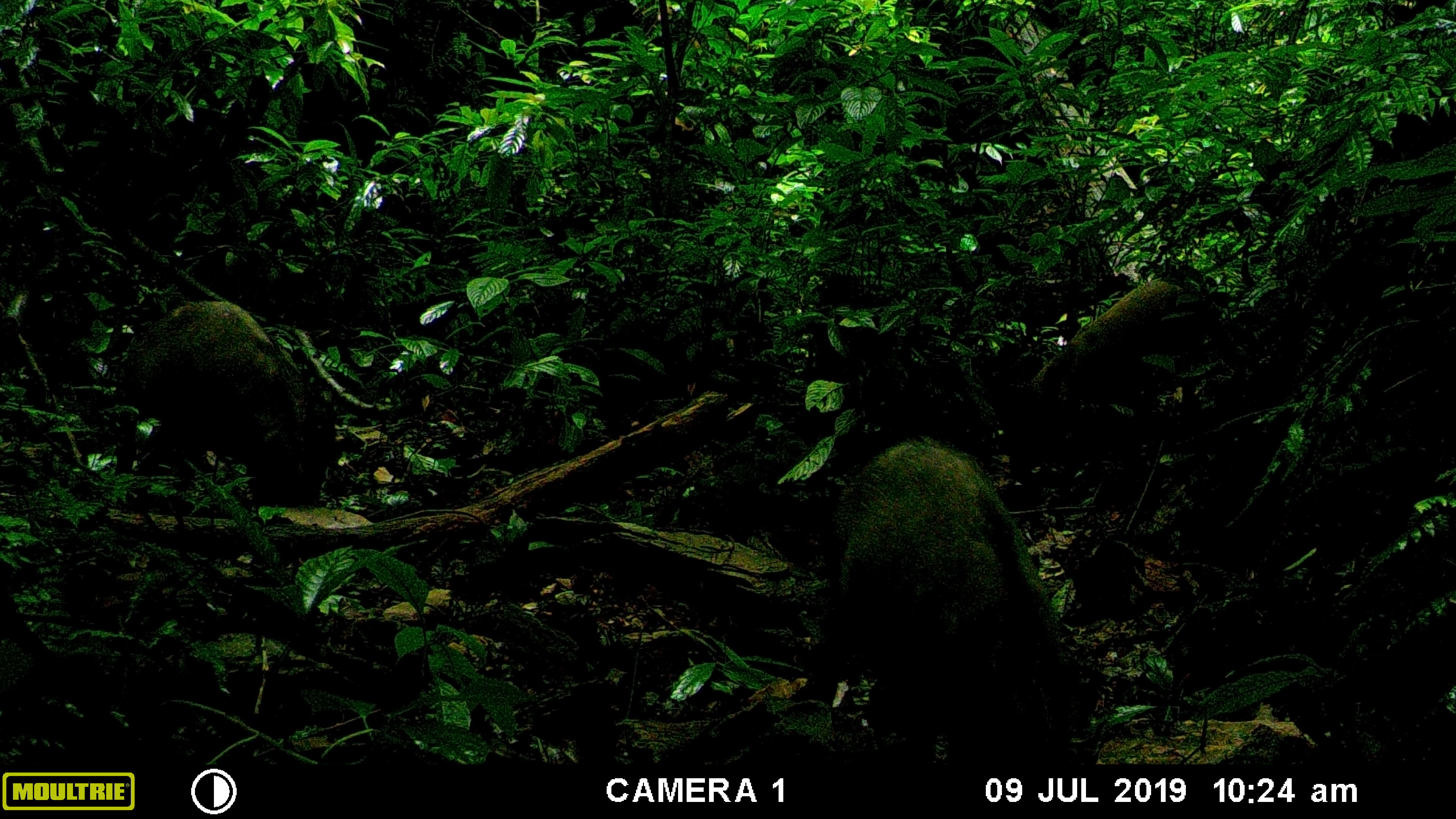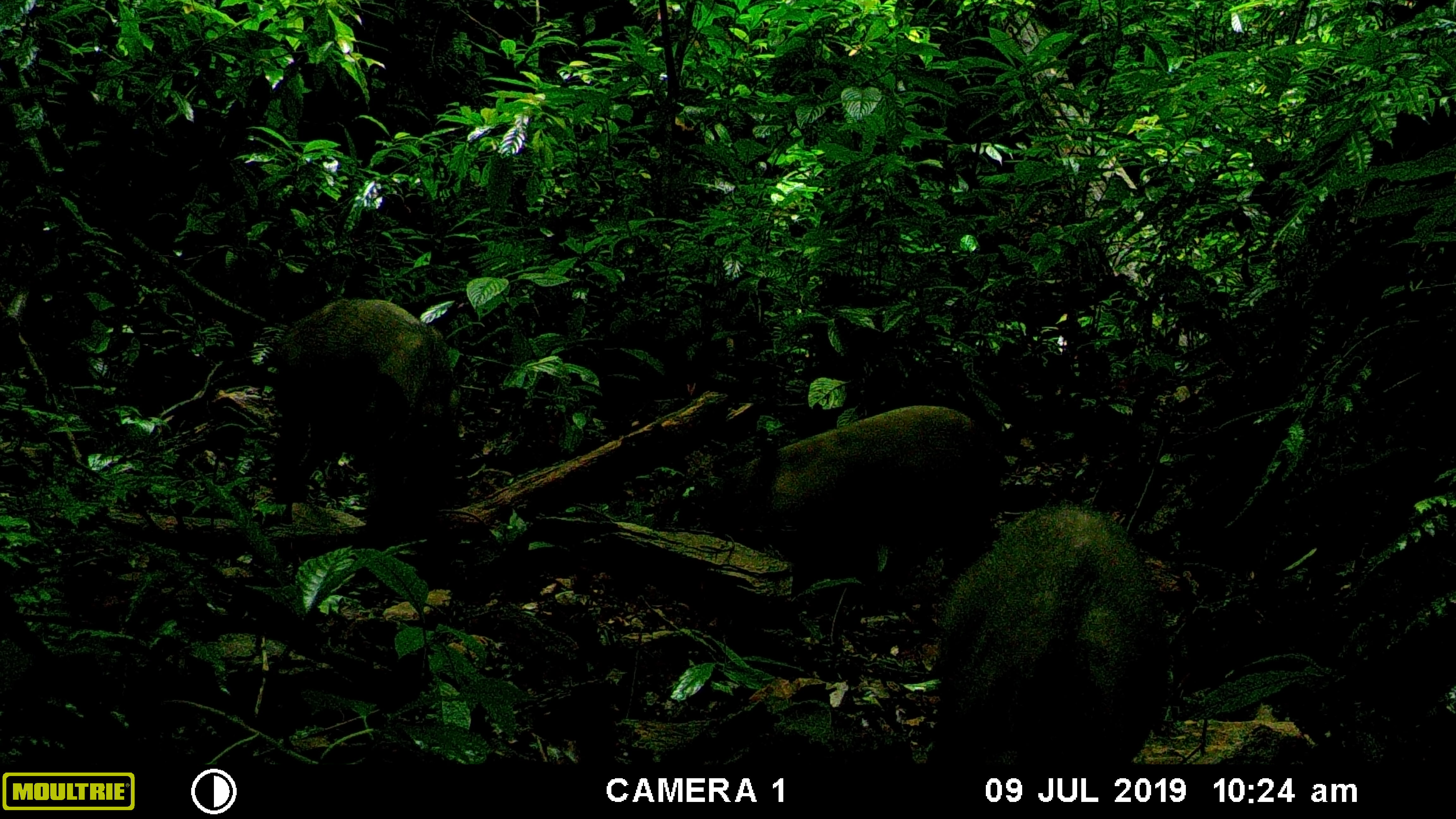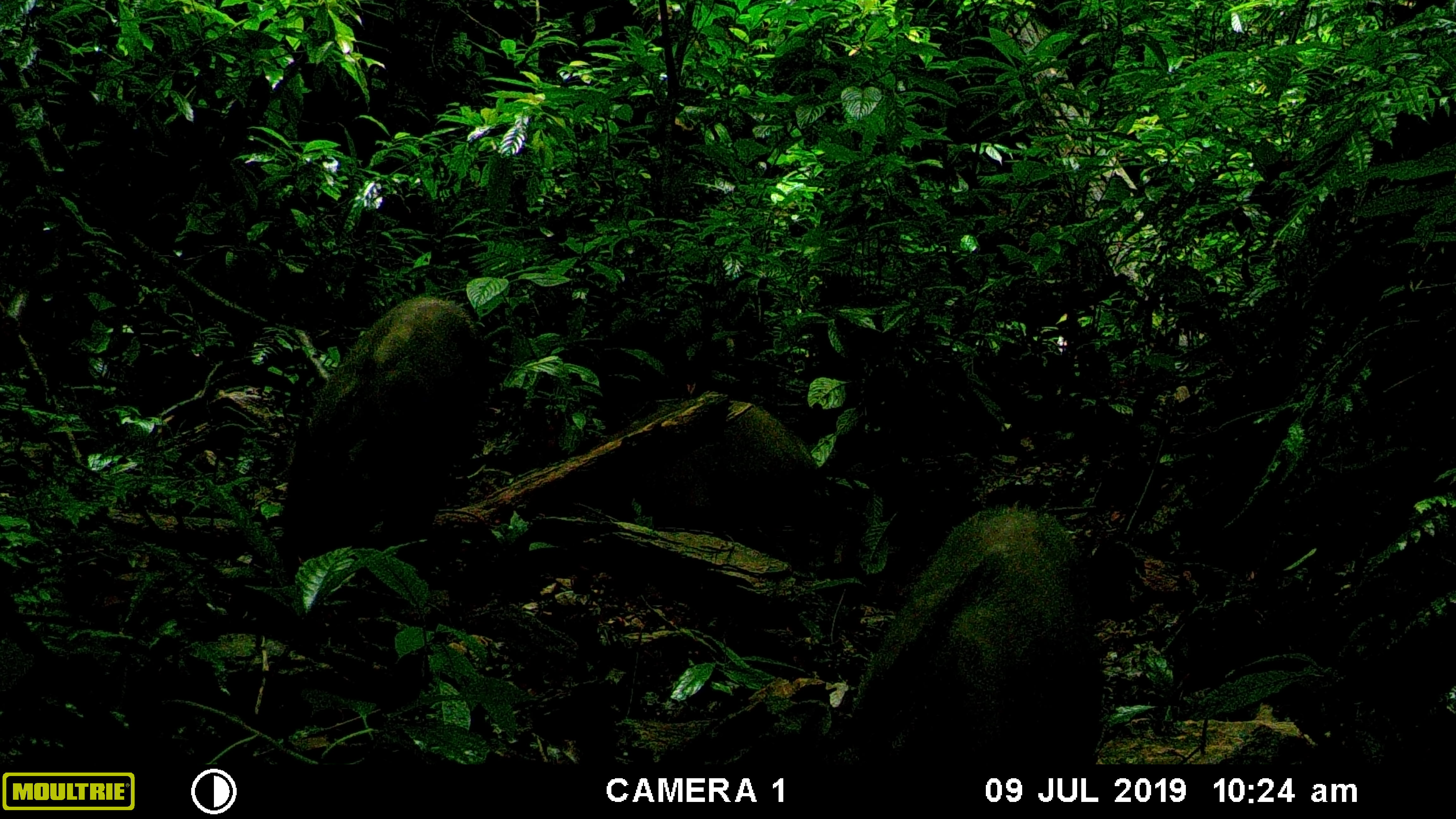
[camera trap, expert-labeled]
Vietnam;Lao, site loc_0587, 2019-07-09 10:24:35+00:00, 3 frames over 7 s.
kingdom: Animalia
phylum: Chordata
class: Mammalia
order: Artiodactyla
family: Suidae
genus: Sus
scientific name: Sus scrofa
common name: eurasian wild pig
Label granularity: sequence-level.